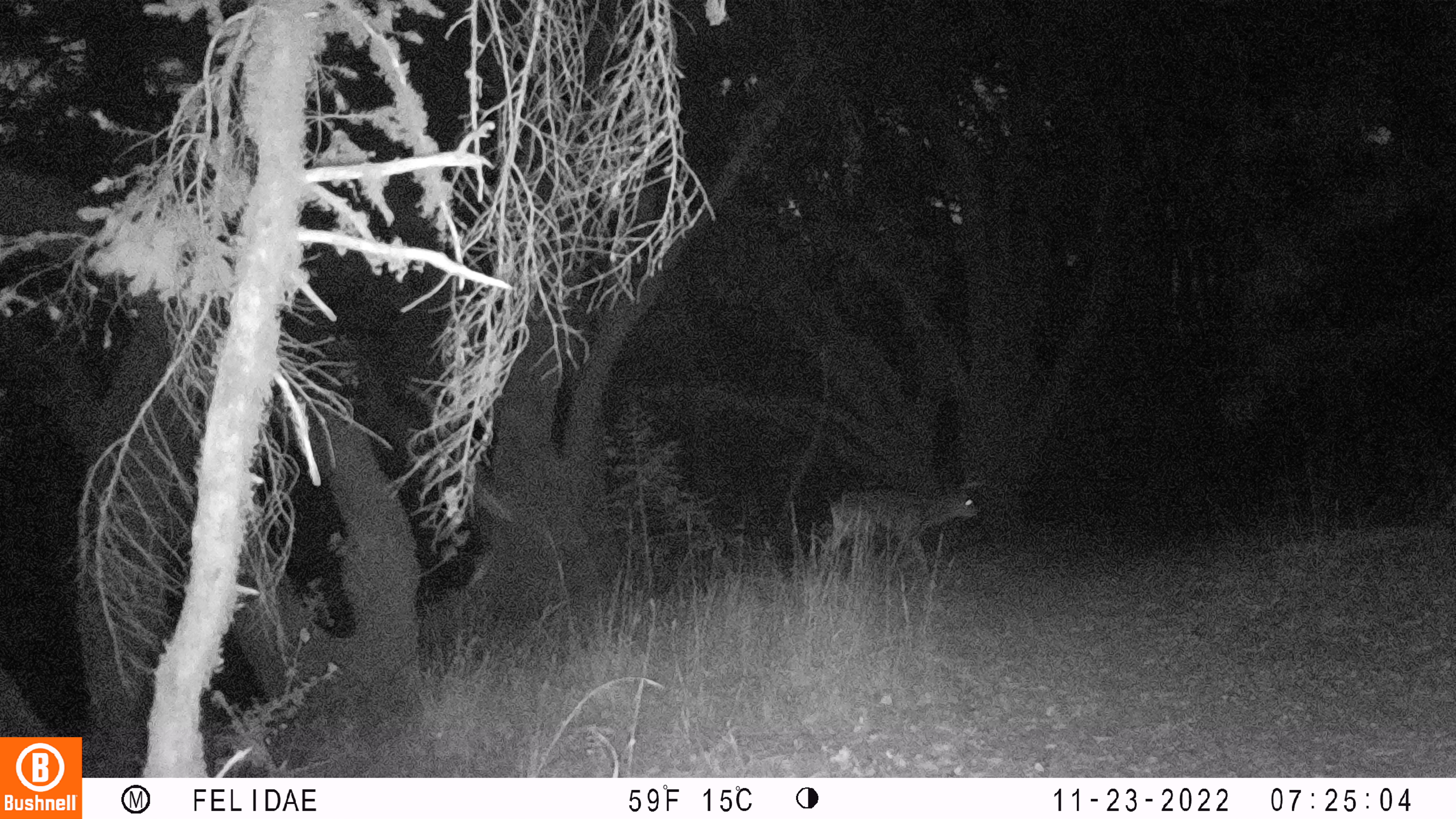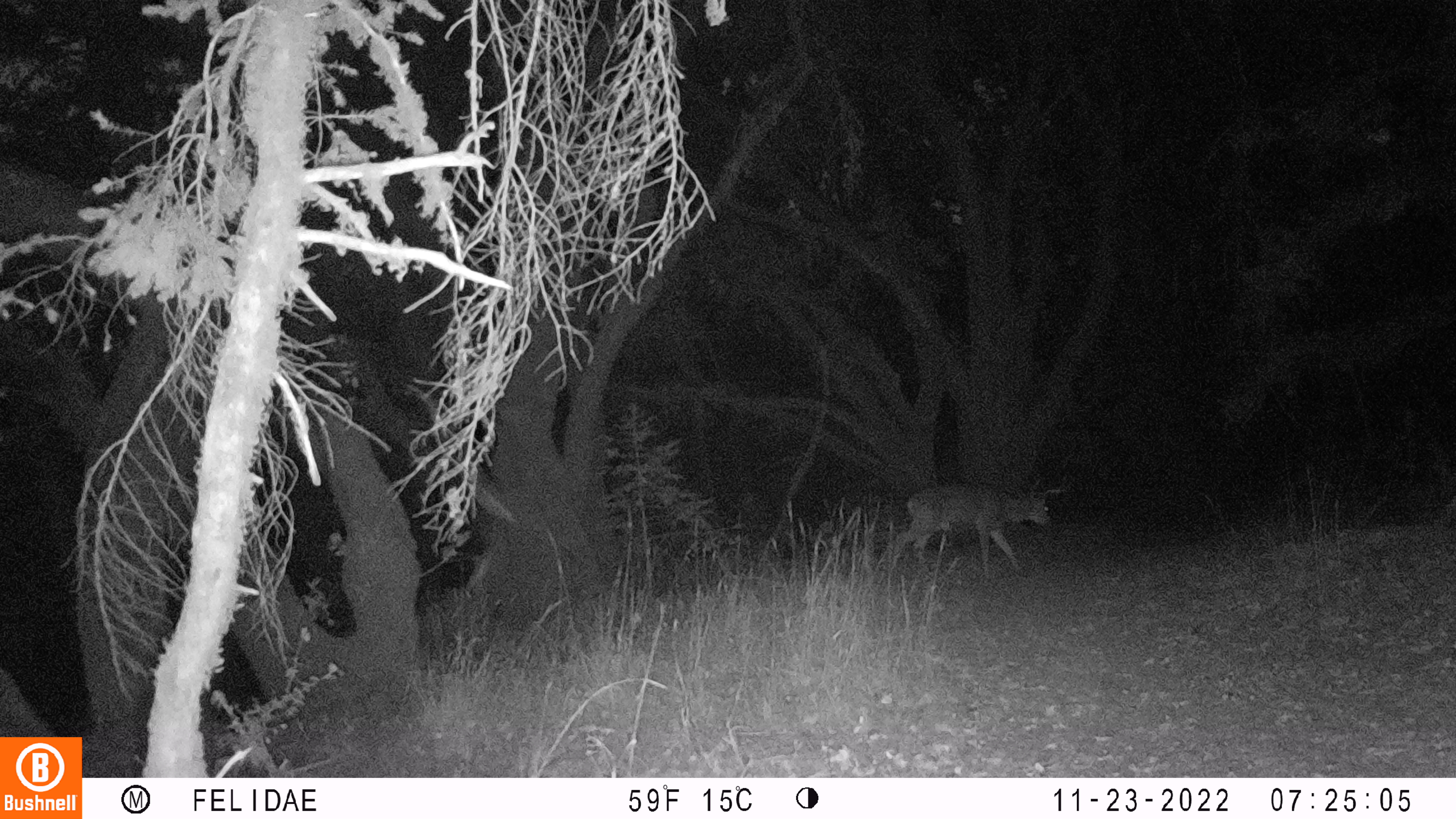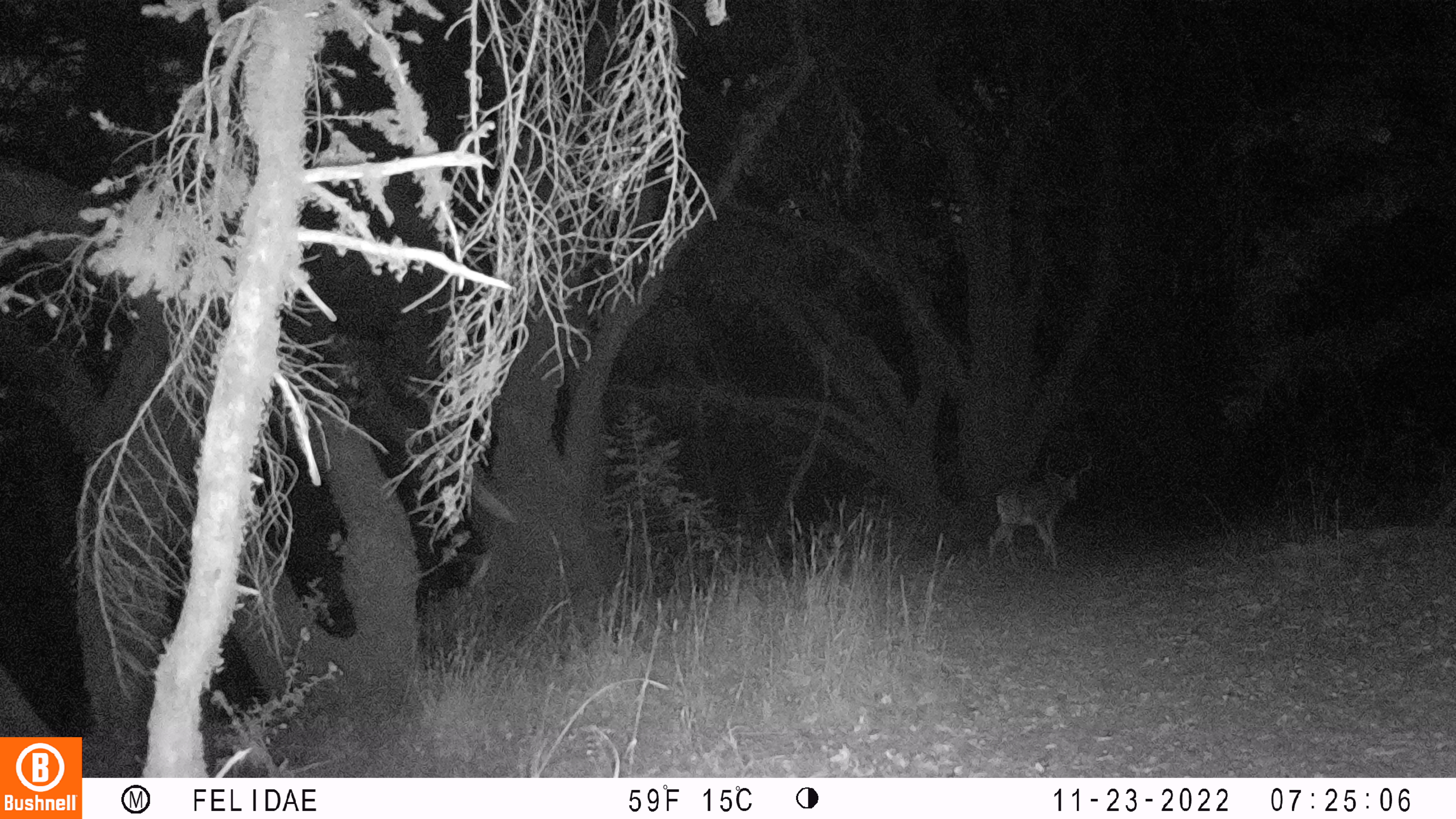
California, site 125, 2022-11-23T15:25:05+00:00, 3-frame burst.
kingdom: Animalia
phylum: Chordata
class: Mammalia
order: Artiodactyla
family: Cervidae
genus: Odocoileus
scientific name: Odocoileus hemionus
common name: mule deer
Mule deer (Odocoileus hemionus).